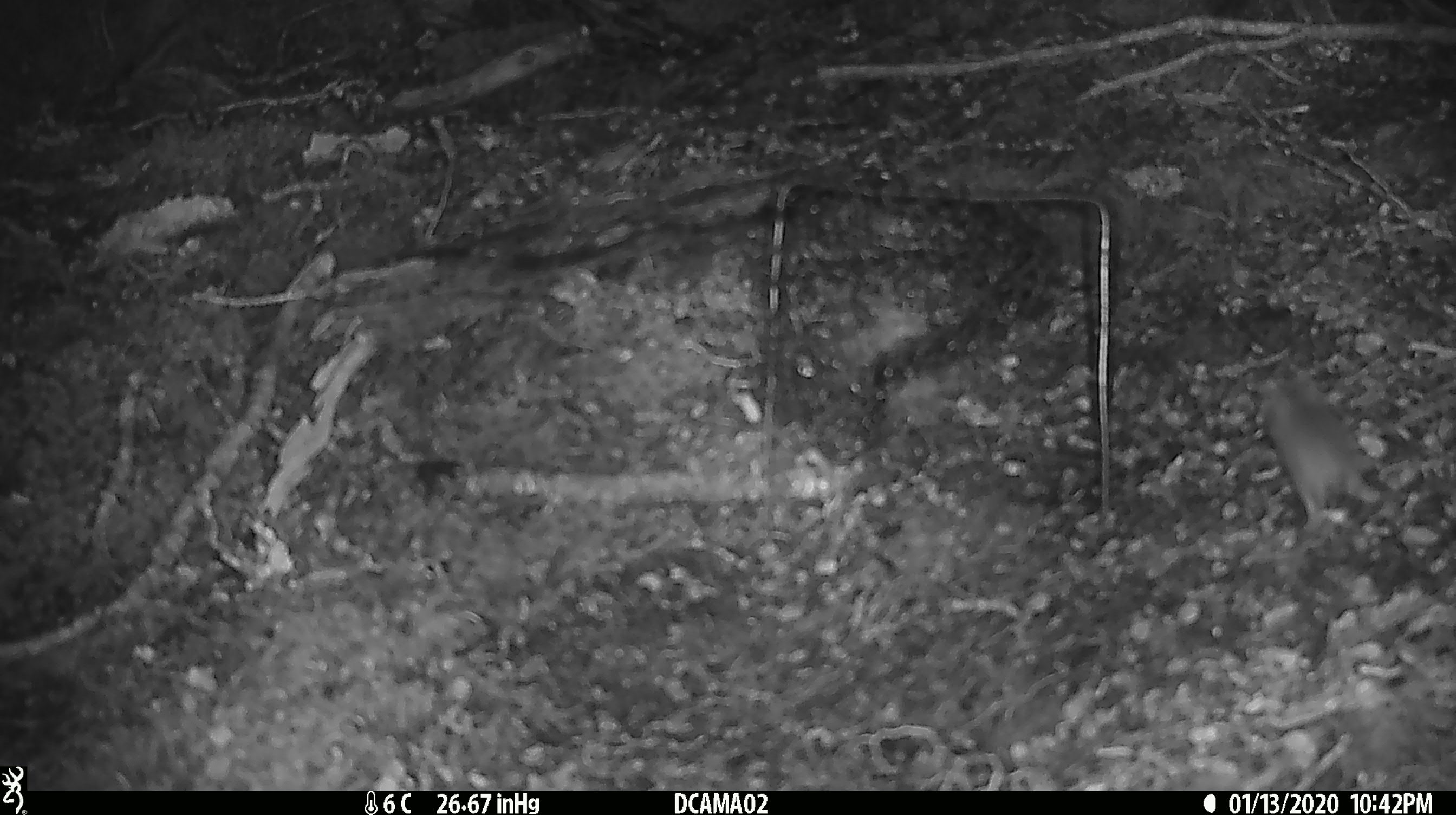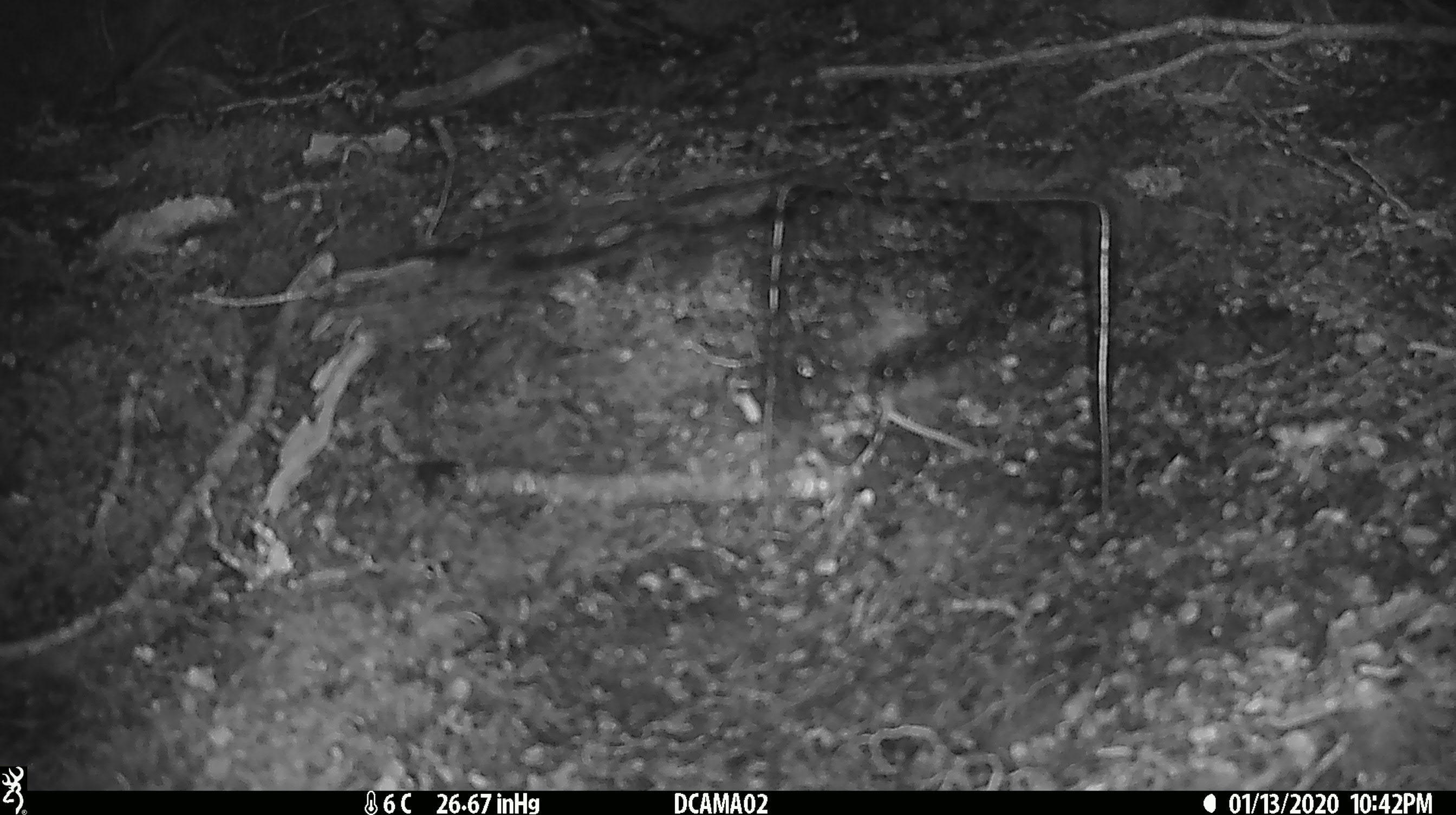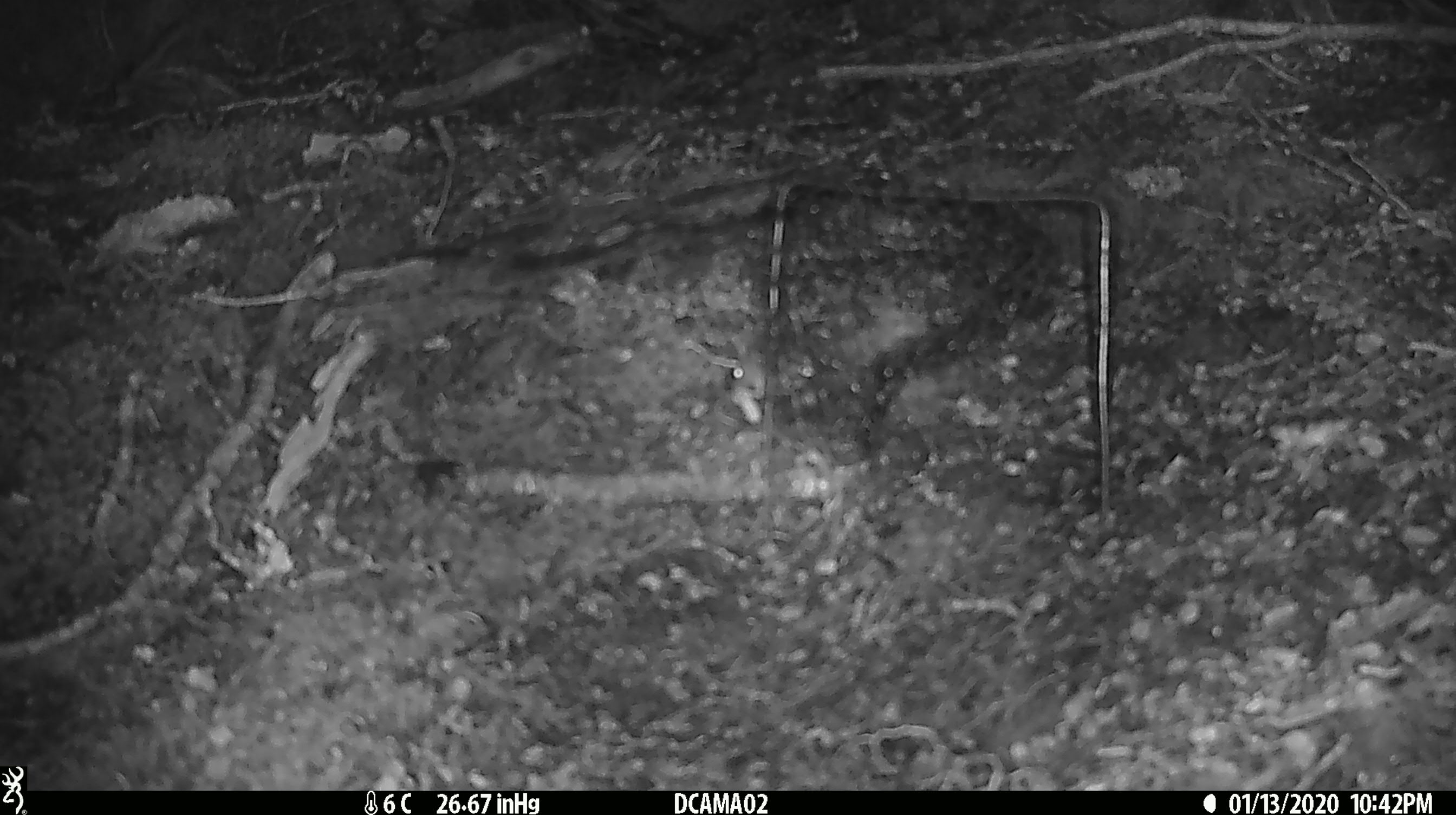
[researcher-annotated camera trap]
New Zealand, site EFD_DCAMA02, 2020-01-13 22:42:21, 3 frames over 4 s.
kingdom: Animalia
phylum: Chordata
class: Mammalia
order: Rodentia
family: Muridae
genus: Mus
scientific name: Mus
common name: mouse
Mouse (Mus).